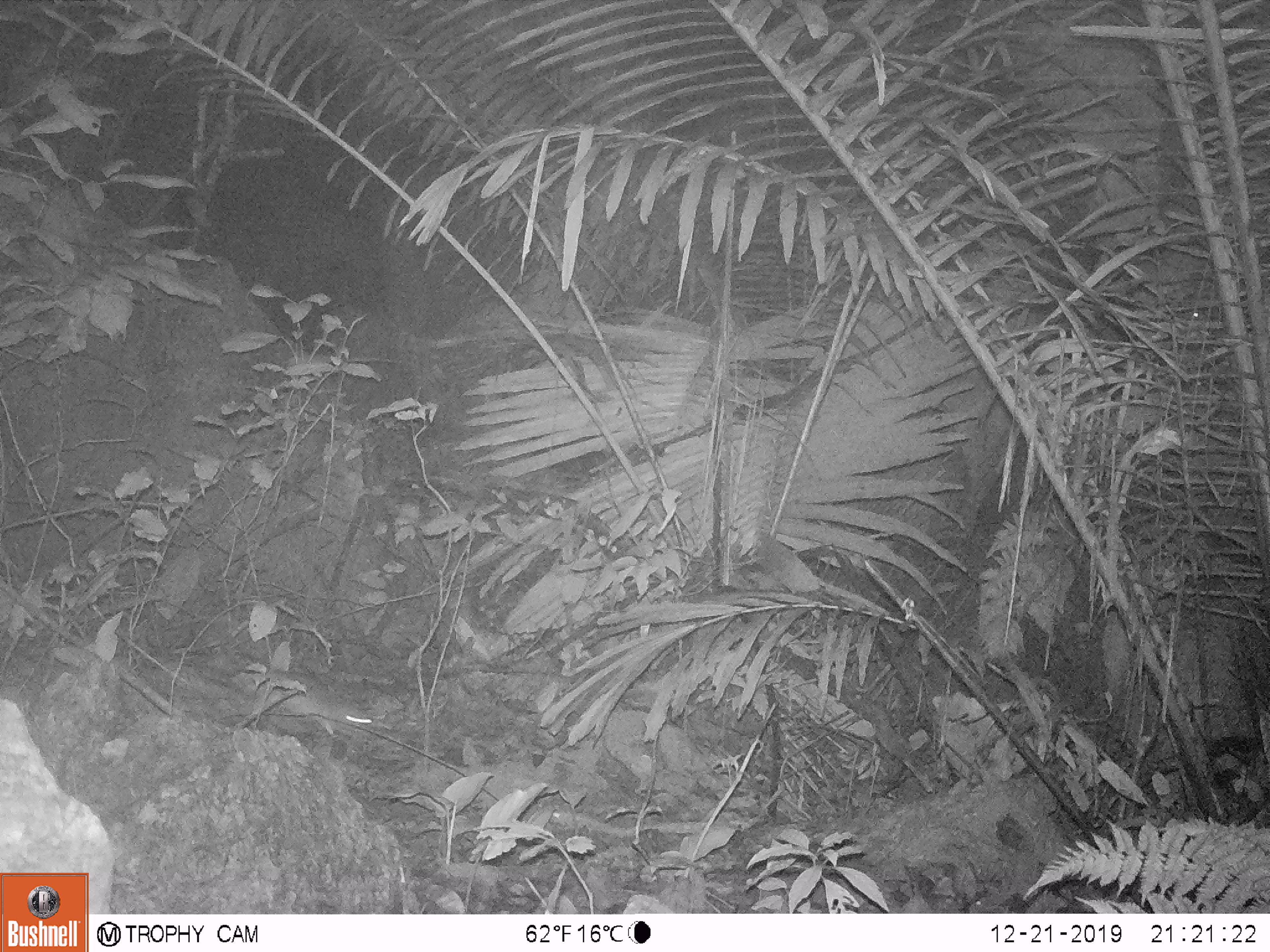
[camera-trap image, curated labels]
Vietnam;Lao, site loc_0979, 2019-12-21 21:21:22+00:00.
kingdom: Animalia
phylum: Chordata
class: Mammalia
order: Rodentia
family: Muridae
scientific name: Muridae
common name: old-world mice and rats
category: unidentified murid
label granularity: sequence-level